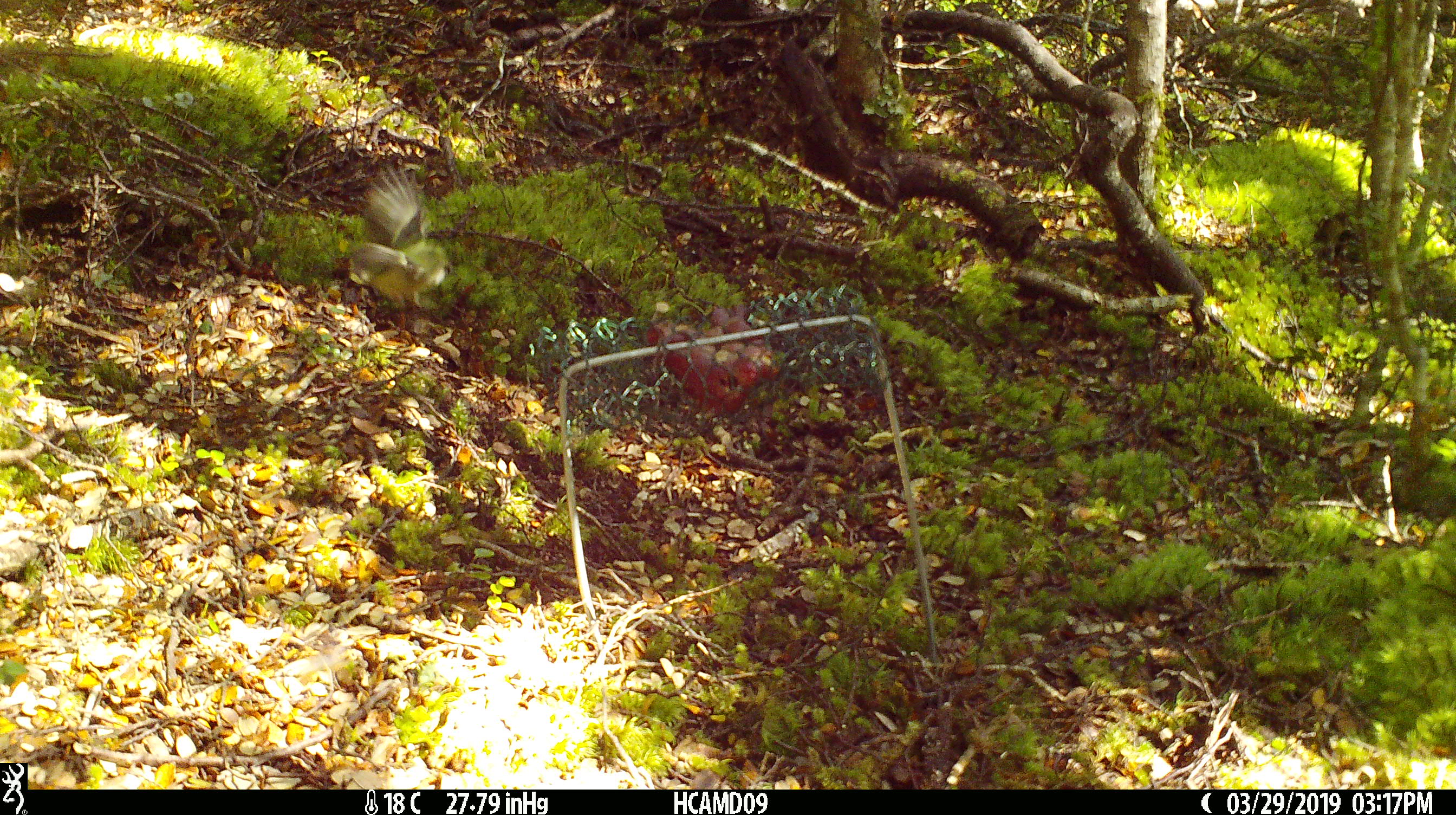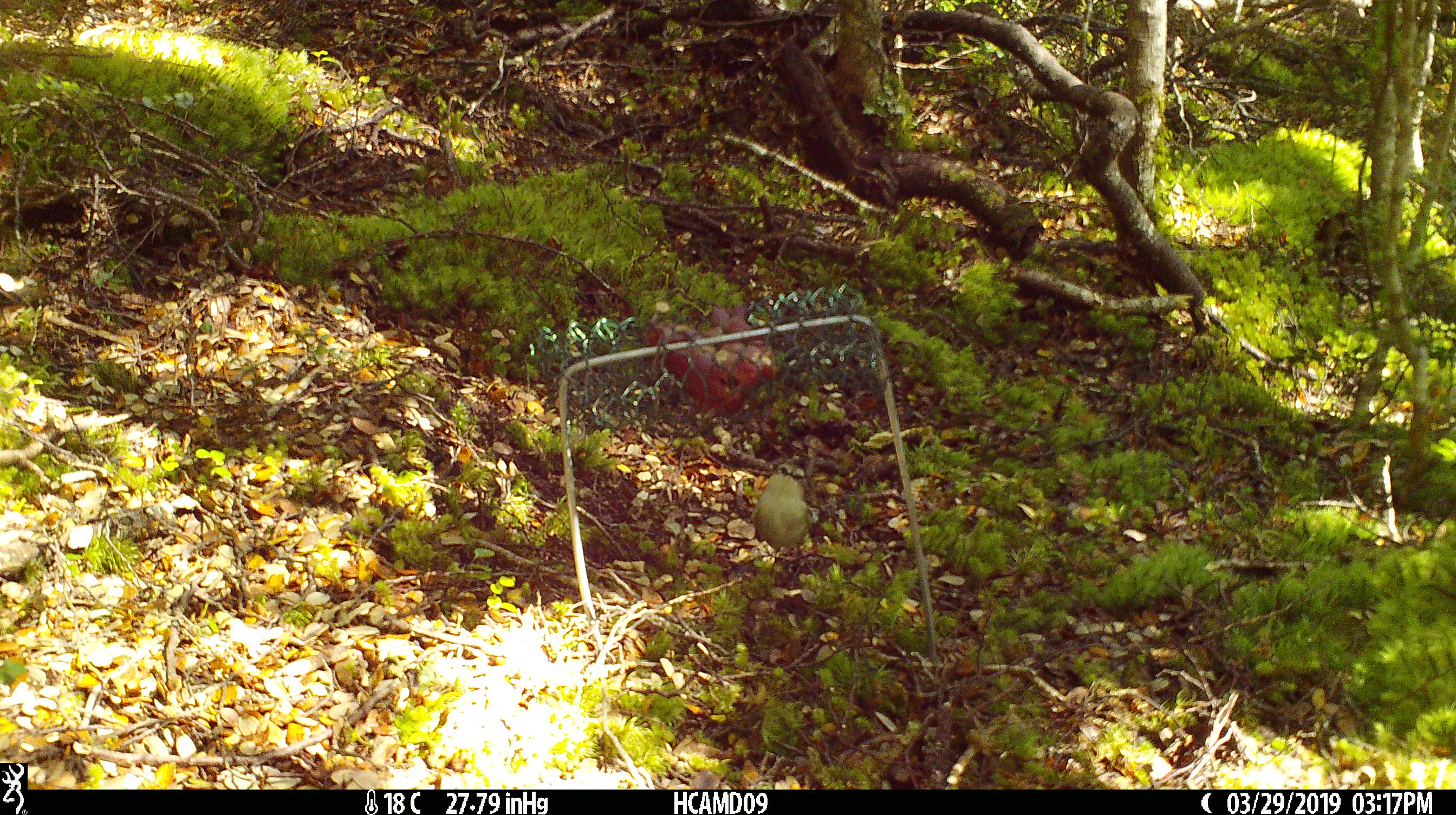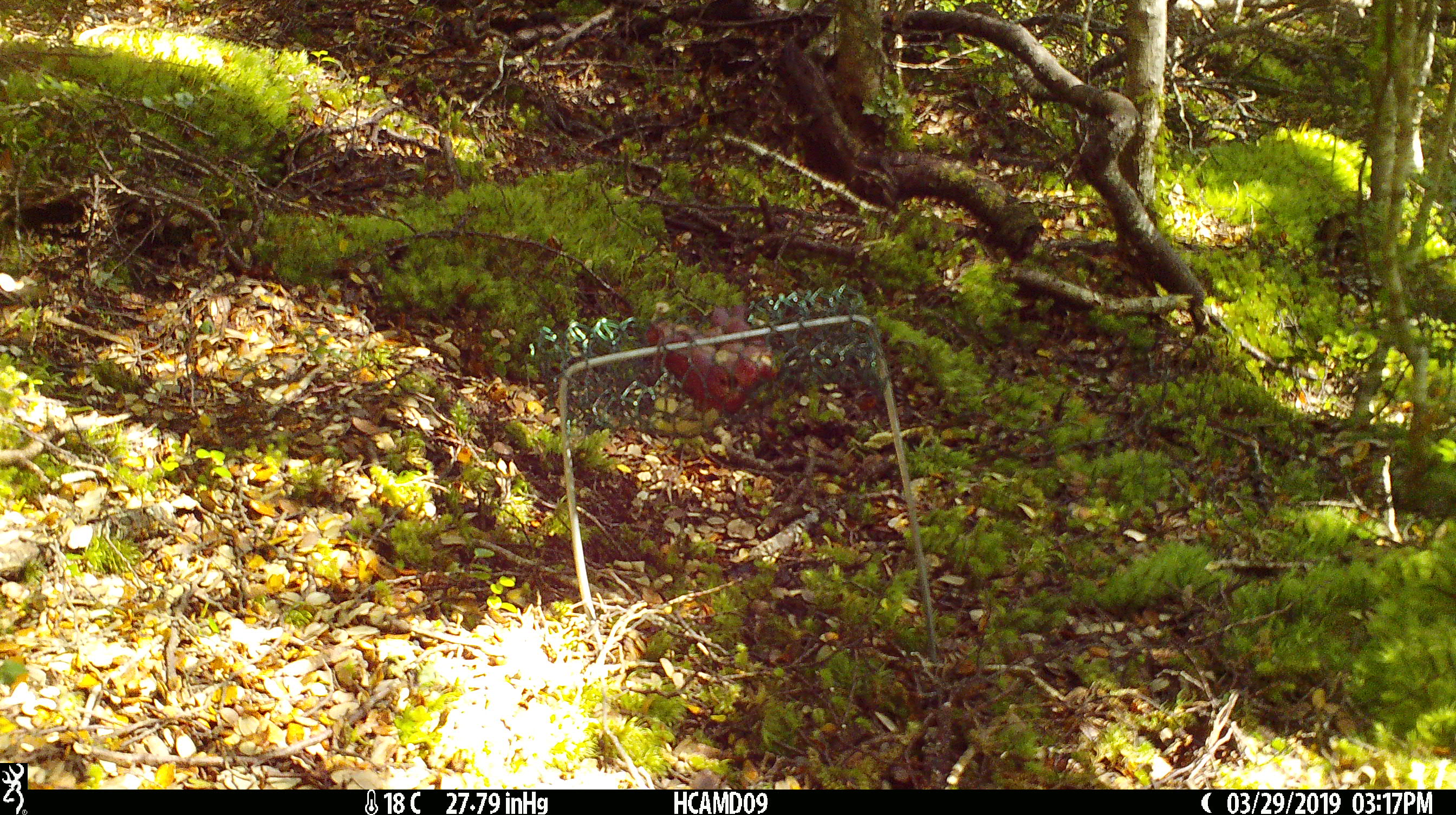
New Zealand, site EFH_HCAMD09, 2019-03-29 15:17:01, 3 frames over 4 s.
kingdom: Animalia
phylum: Chordata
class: Aves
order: Passeriformes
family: Acanthisittidae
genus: Acanthisitta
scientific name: Acanthisitta chloris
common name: rifleman